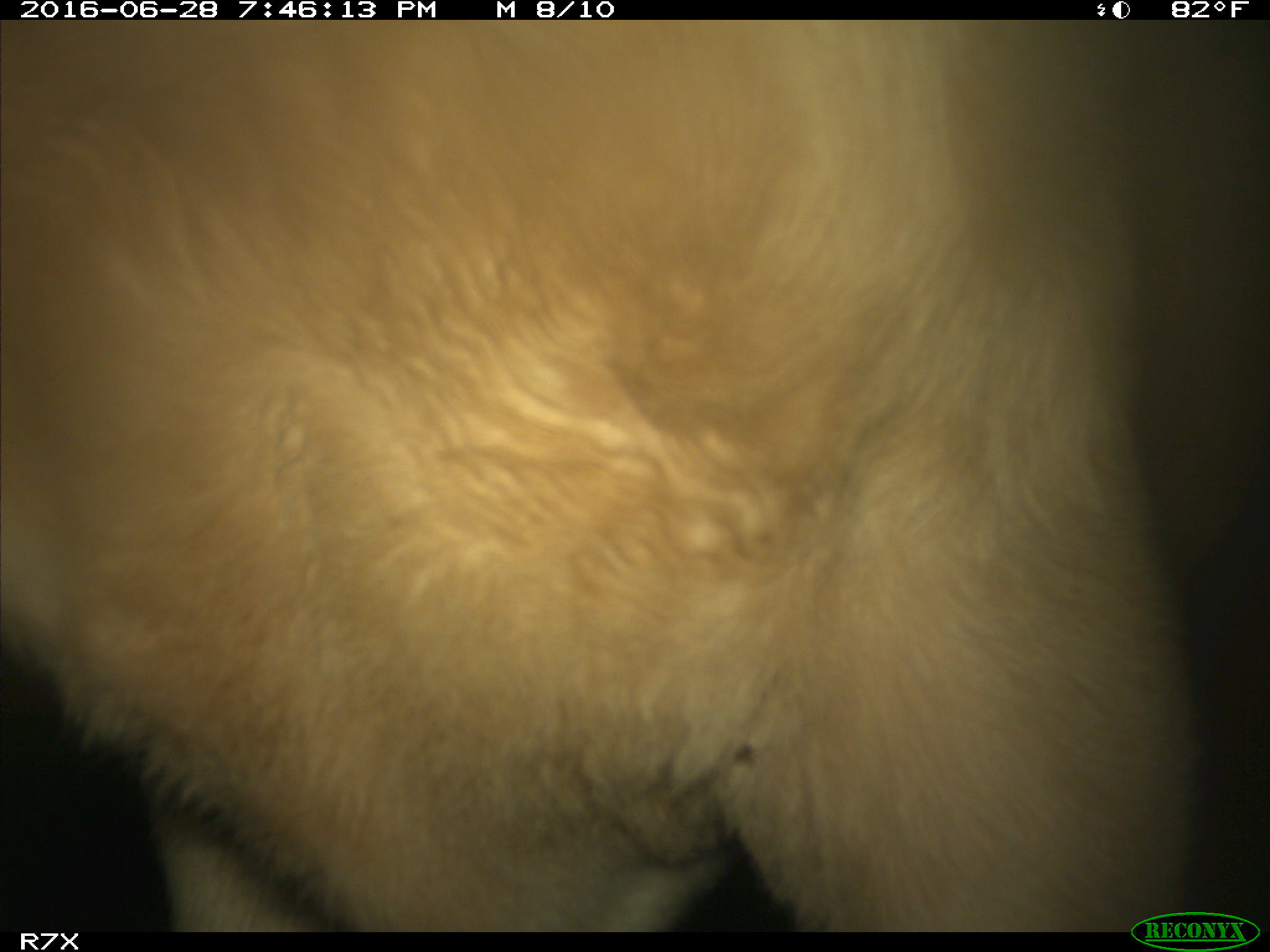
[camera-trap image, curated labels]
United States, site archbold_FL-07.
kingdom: Animalia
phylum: Chordata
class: Mammalia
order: Artiodactyla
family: Bovidae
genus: Bos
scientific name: Bos taurus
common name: domestic cow